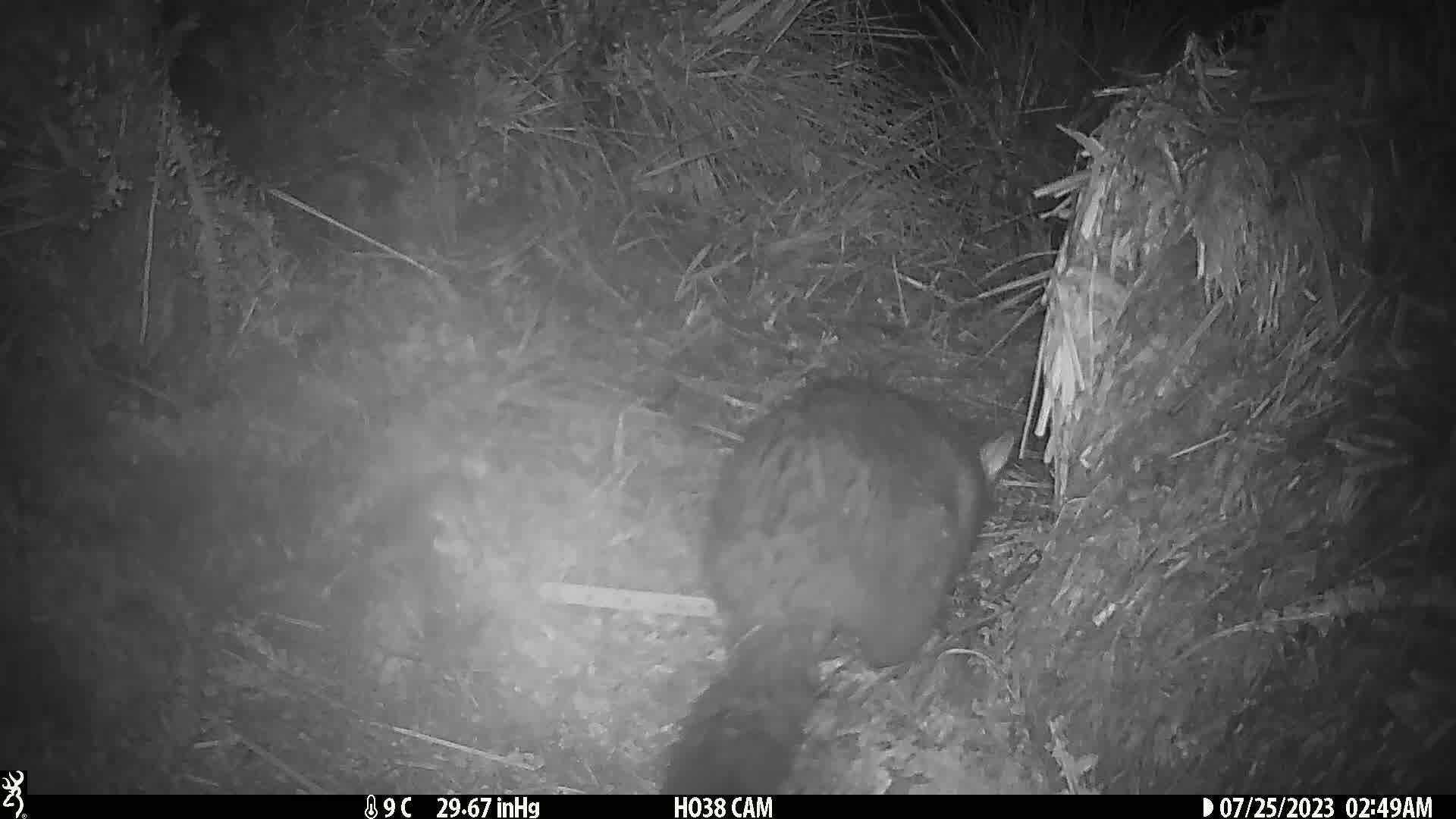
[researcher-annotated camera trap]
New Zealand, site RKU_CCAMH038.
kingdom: Animalia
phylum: Chordata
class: Mammalia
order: Diprotodontia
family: Phalangeridae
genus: Trichosurus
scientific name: Trichosurus vulpecula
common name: common brushtail possum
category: possum